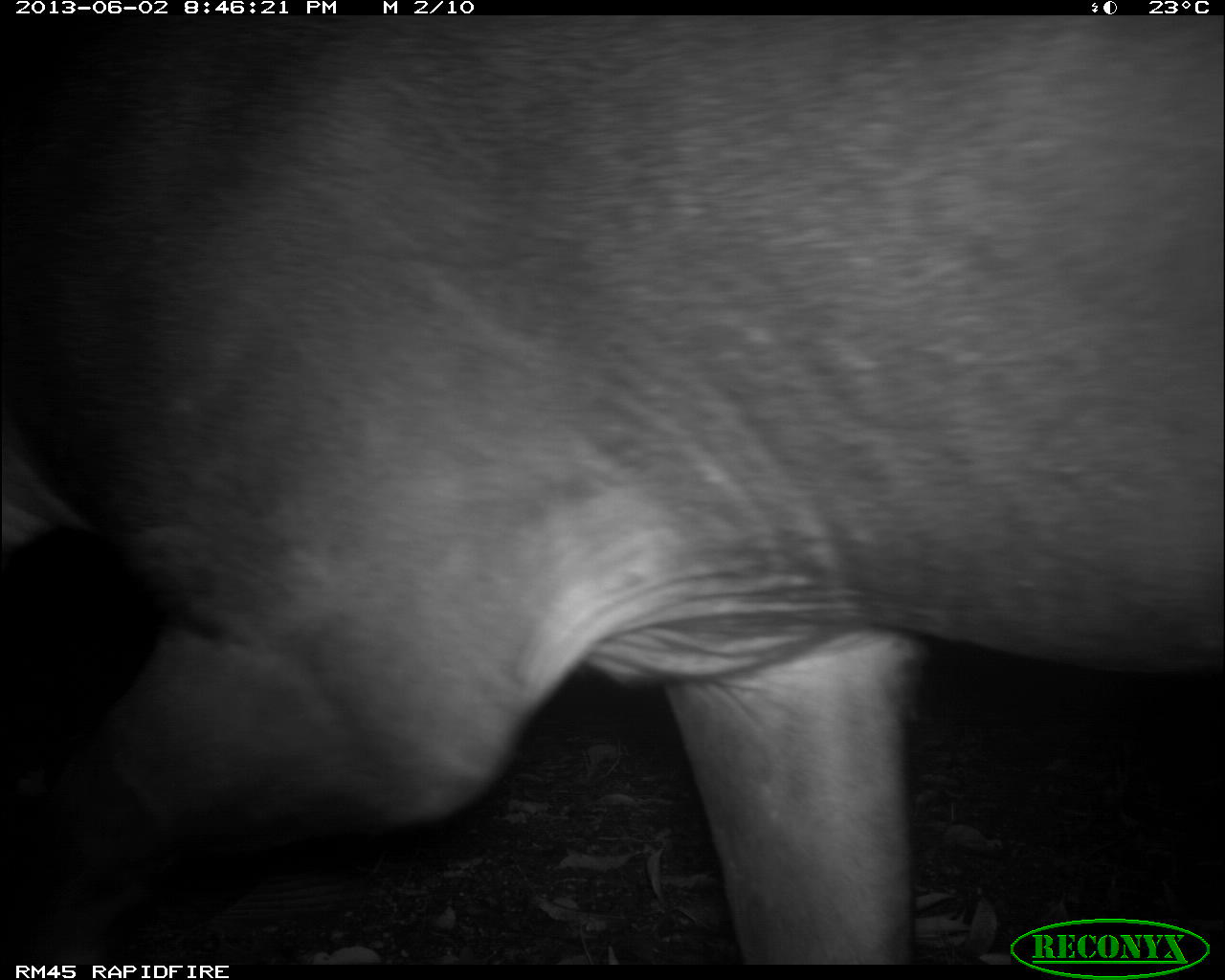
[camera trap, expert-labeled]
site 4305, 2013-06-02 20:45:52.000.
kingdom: Animalia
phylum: Chordata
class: Mammalia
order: Perissodactyla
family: Tapiridae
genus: Tapirus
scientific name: Tapirus bairdii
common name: baird's tapir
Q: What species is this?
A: Tapirus bairdii (baird's tapir).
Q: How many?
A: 1.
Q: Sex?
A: Male.